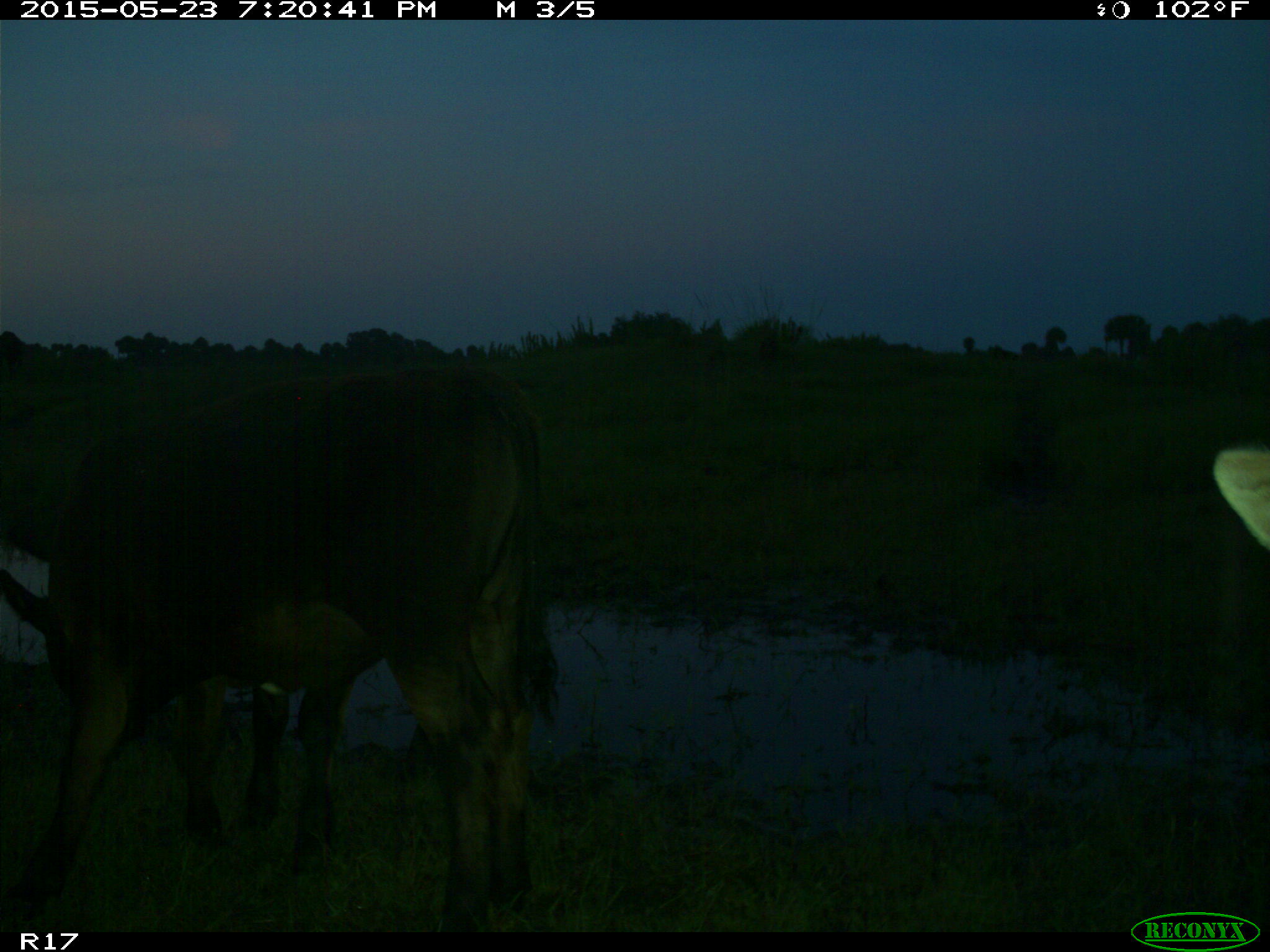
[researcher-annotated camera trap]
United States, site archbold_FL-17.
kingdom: Animalia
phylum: Chordata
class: Mammalia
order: Artiodactyla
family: Bovidae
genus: Bos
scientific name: Bos taurus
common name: domestic cow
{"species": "Bos taurus (domestic cow)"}